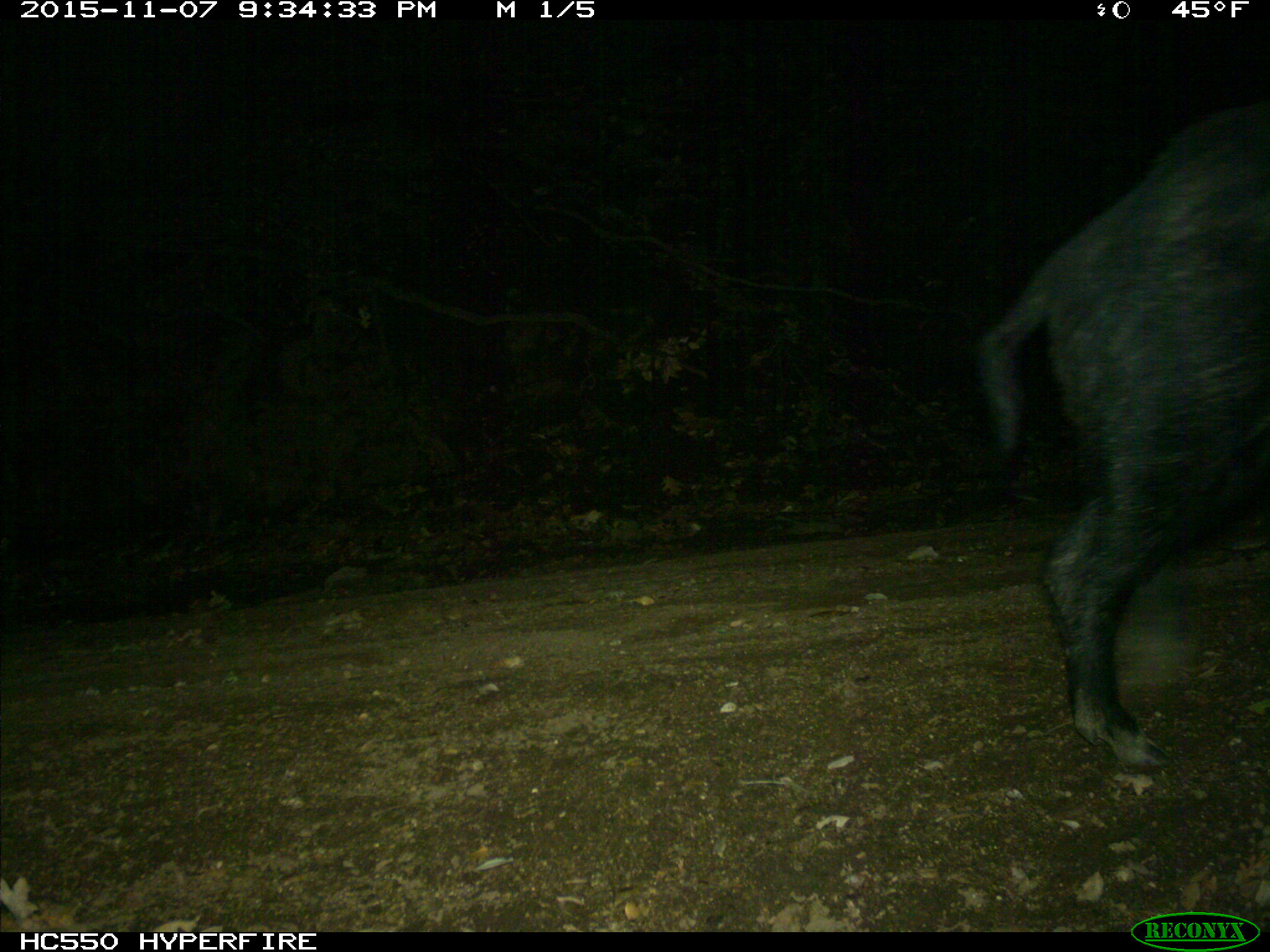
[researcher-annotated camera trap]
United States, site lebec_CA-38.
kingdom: Animalia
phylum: Chordata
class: Mammalia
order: Artiodactyla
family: Suidae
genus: Sus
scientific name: Sus scrofa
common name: wild boar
Sus scrofa (wild boar).